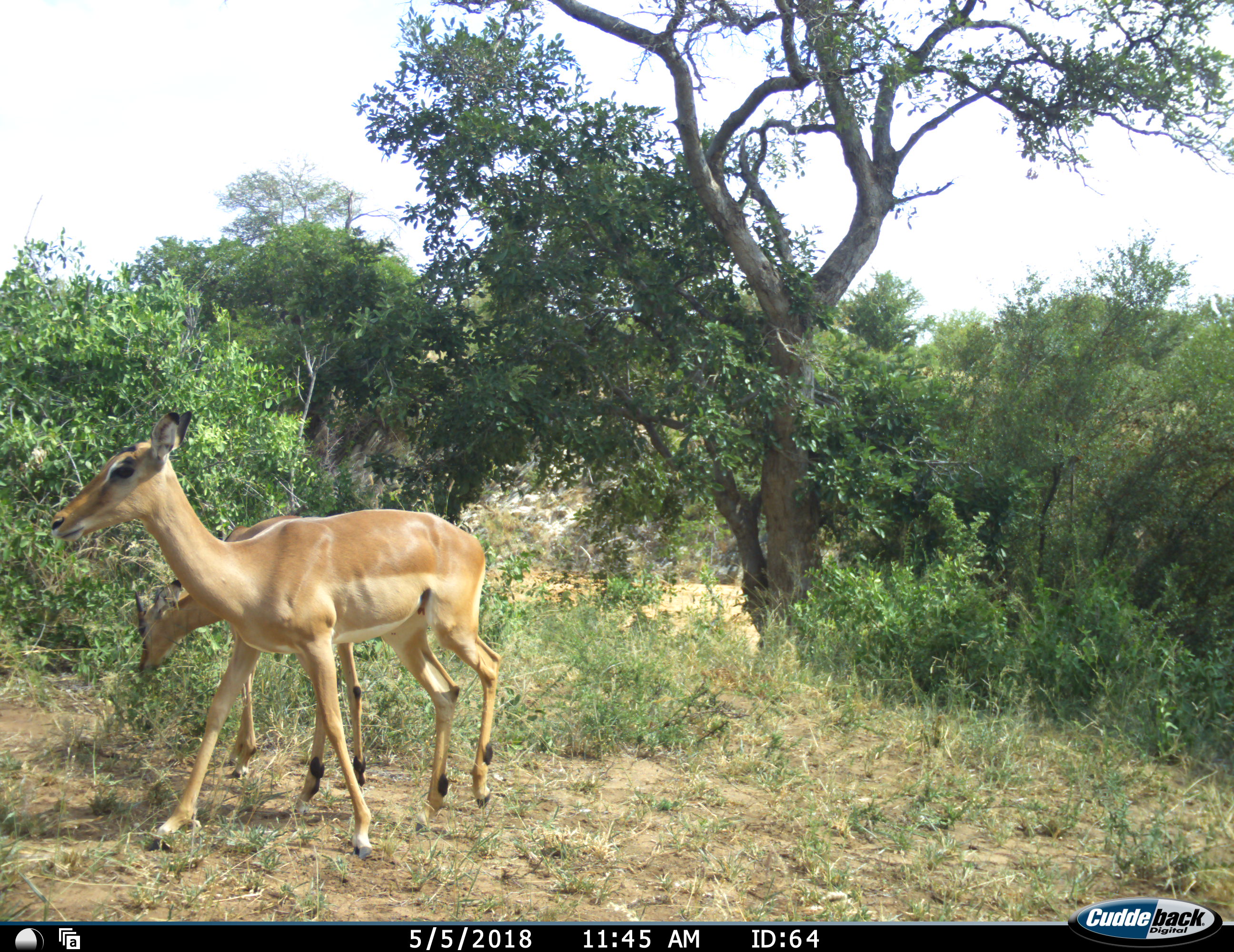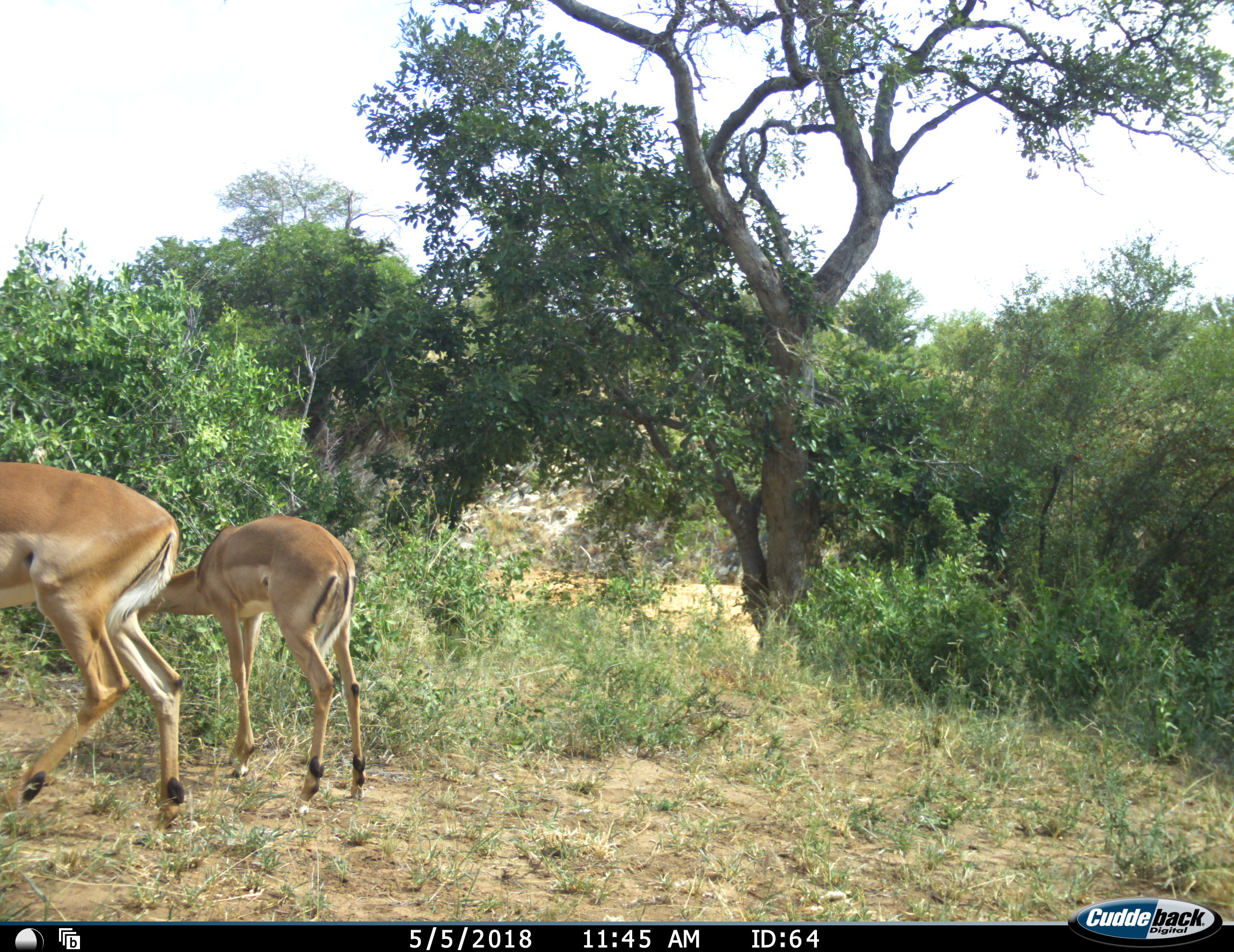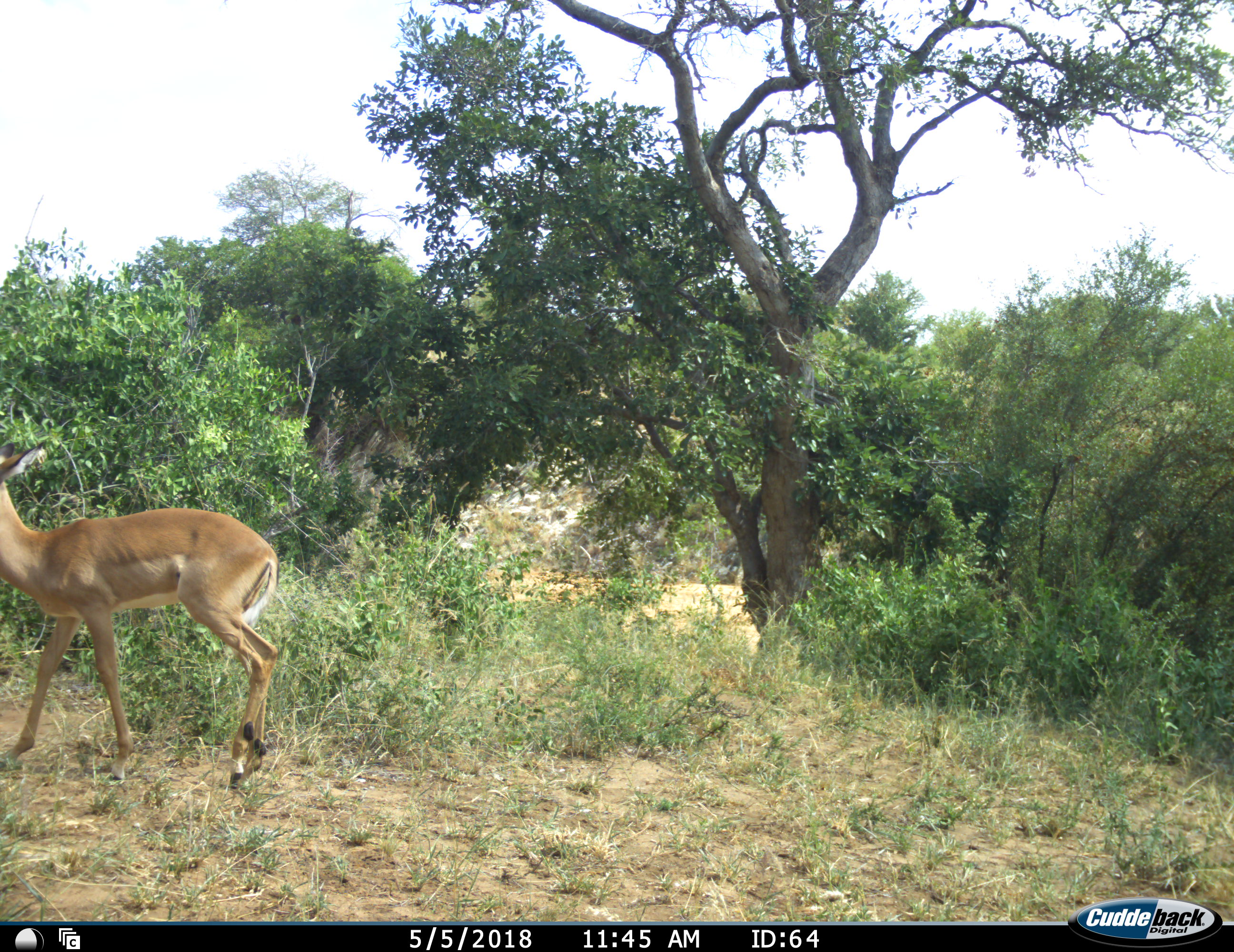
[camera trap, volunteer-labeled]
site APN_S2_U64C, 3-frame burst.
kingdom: Animalia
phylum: Chordata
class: Mammalia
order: Artiodactyla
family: Bovidae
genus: Aepyceros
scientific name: Aepyceros melampus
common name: impala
Impala (Aepyceros melampus), count 2. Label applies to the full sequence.